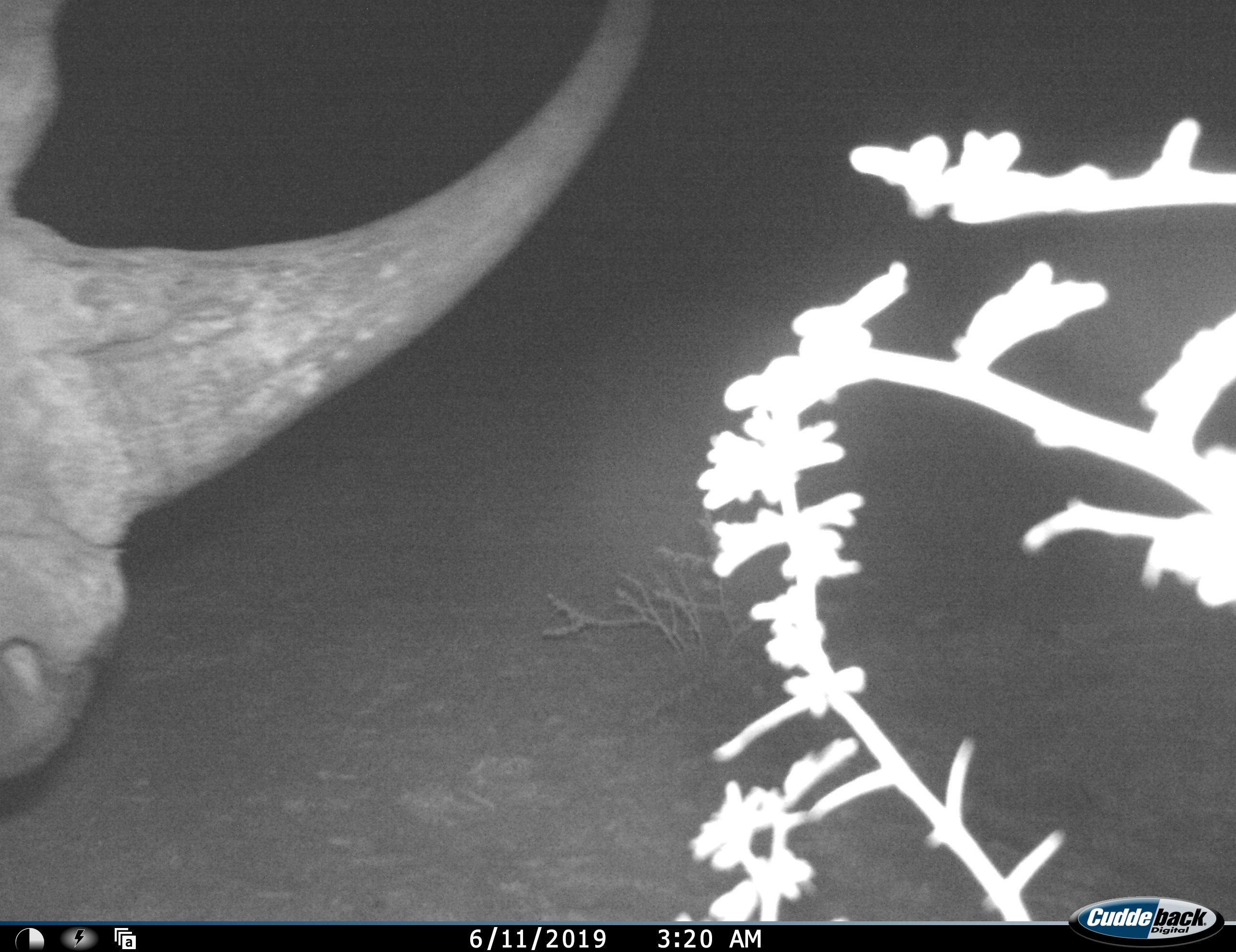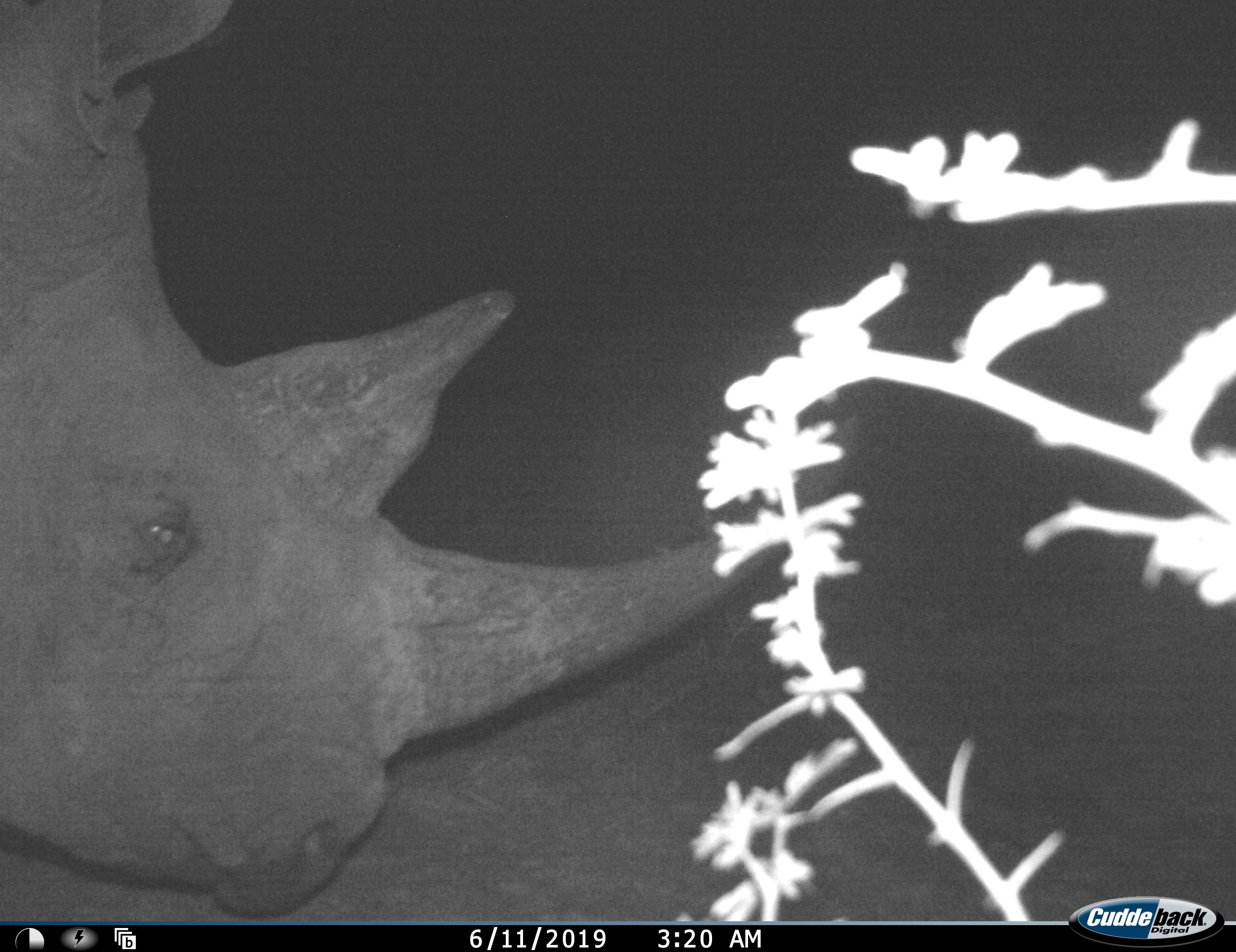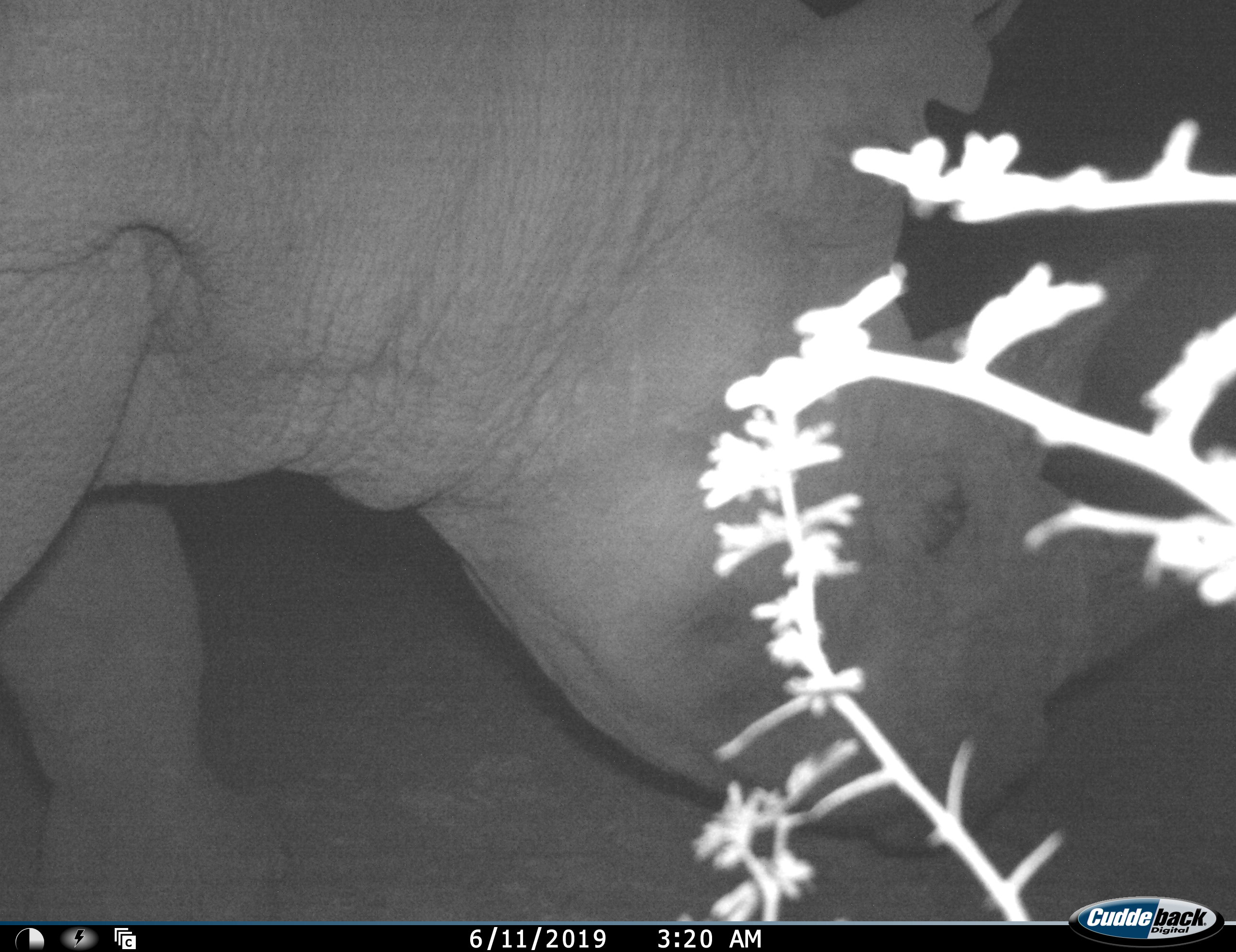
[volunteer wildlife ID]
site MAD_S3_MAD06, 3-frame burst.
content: unidentified animal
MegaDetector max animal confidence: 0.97